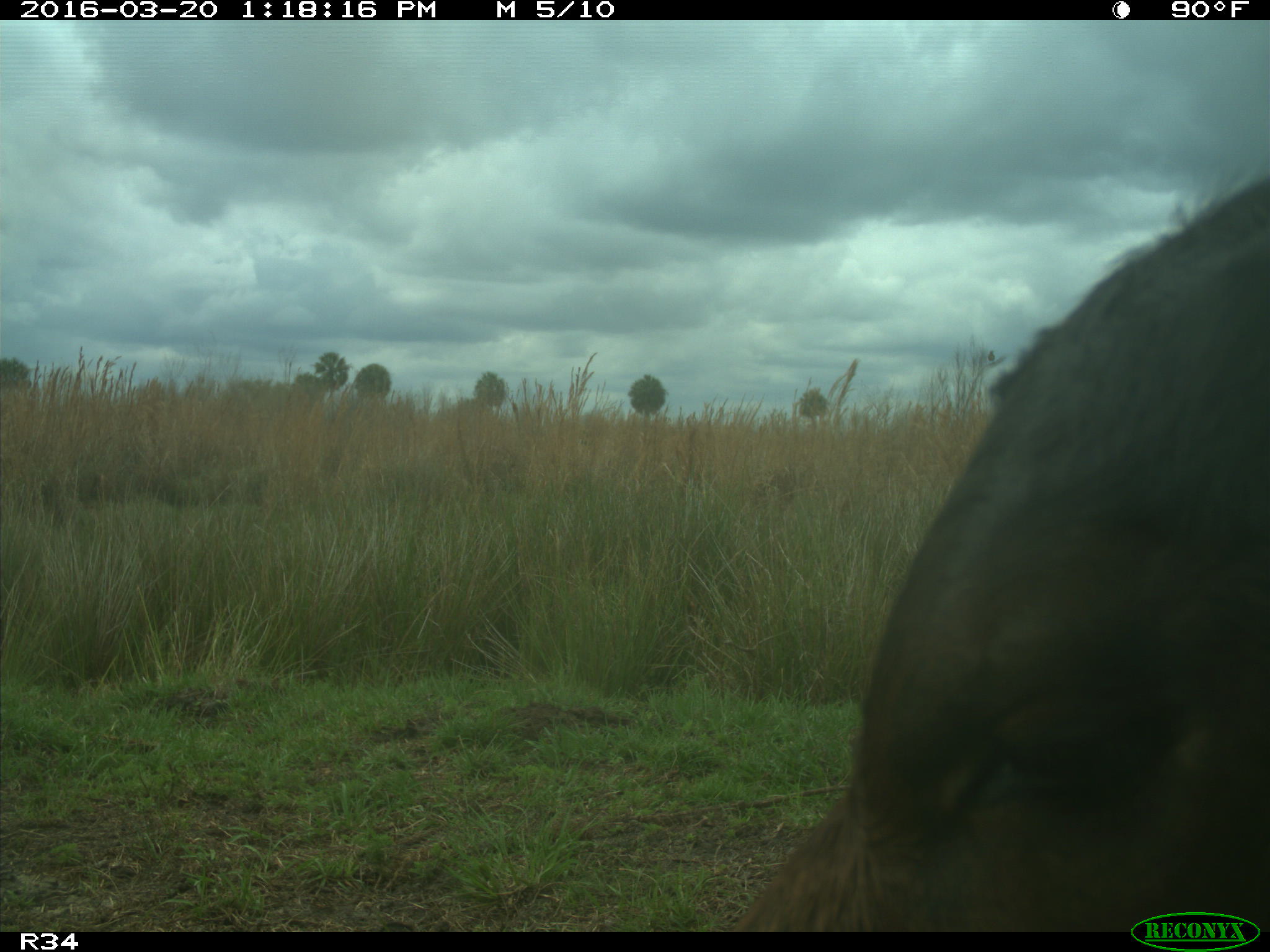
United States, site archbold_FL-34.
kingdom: Animalia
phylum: Chordata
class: Mammalia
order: Artiodactyla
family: Bovidae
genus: Bos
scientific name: Bos taurus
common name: domestic cow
Bos taurus (domestic cow).